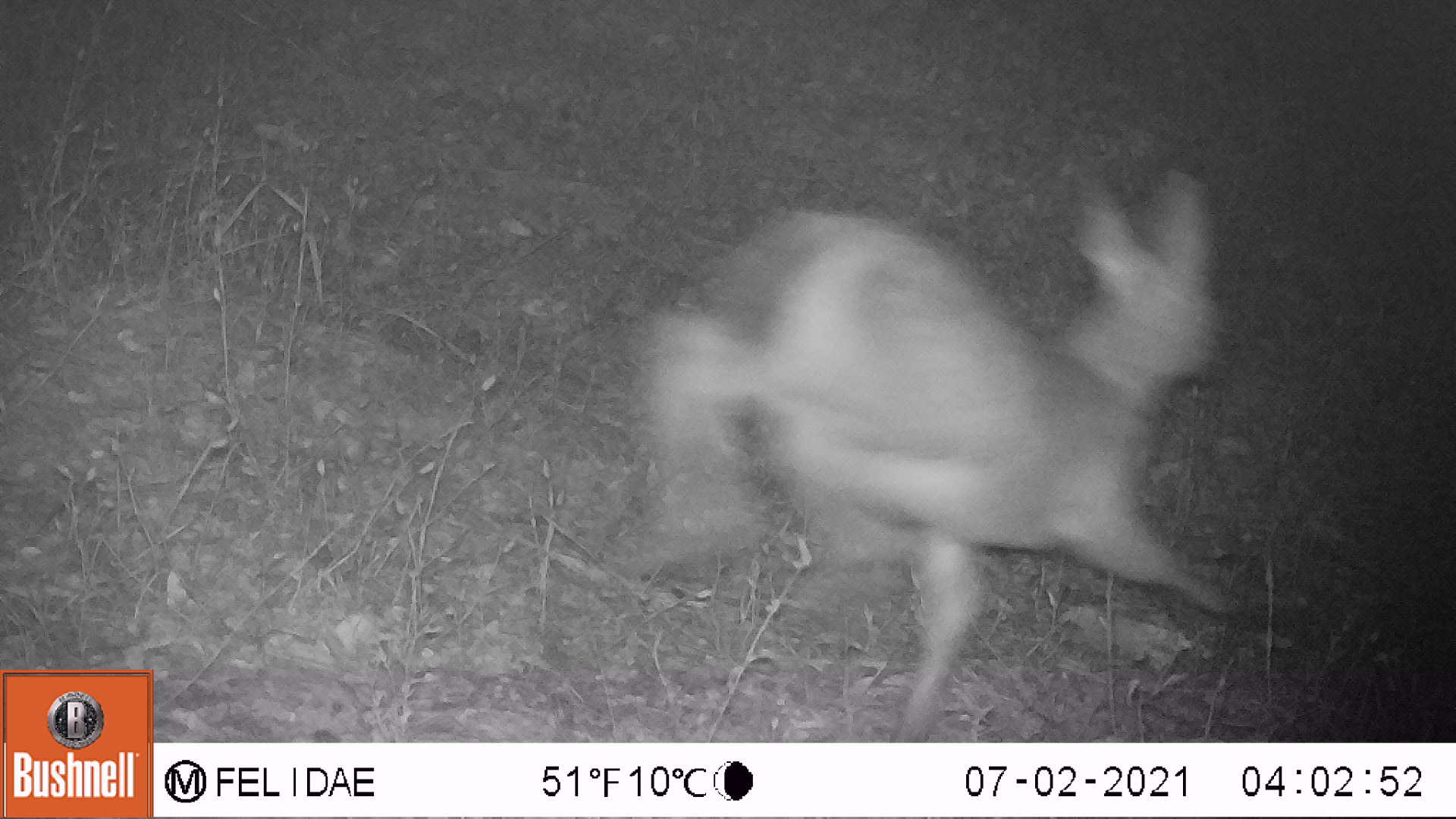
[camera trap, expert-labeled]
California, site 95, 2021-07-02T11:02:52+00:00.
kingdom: Animalia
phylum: Chordata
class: Mammalia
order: Artiodactyla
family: Cervidae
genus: Odocoileus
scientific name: Odocoileus hemionus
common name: mule deer